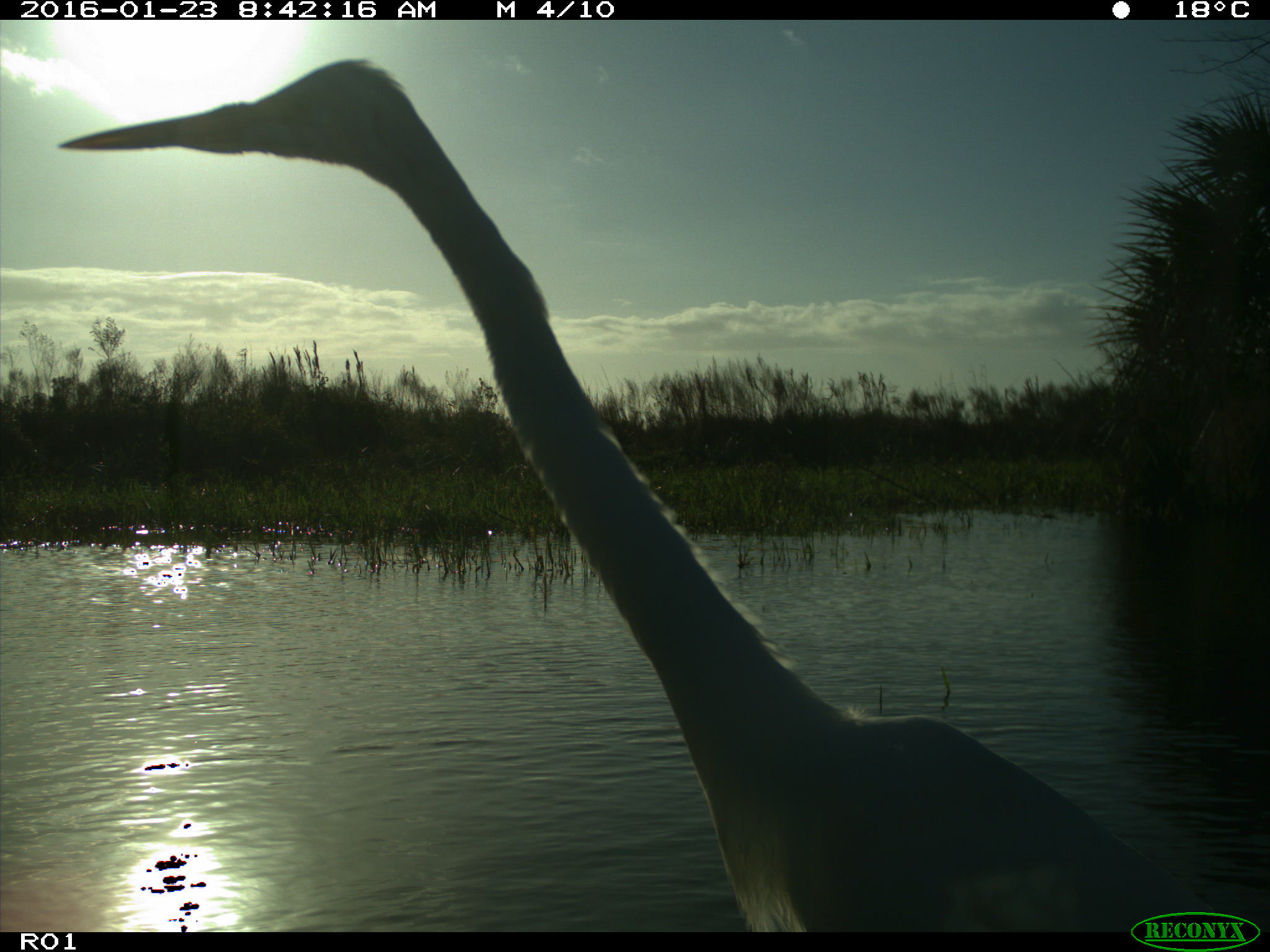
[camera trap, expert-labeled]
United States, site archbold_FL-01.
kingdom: Animalia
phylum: Chordata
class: Aves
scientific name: Aves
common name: birds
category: unidentified bird